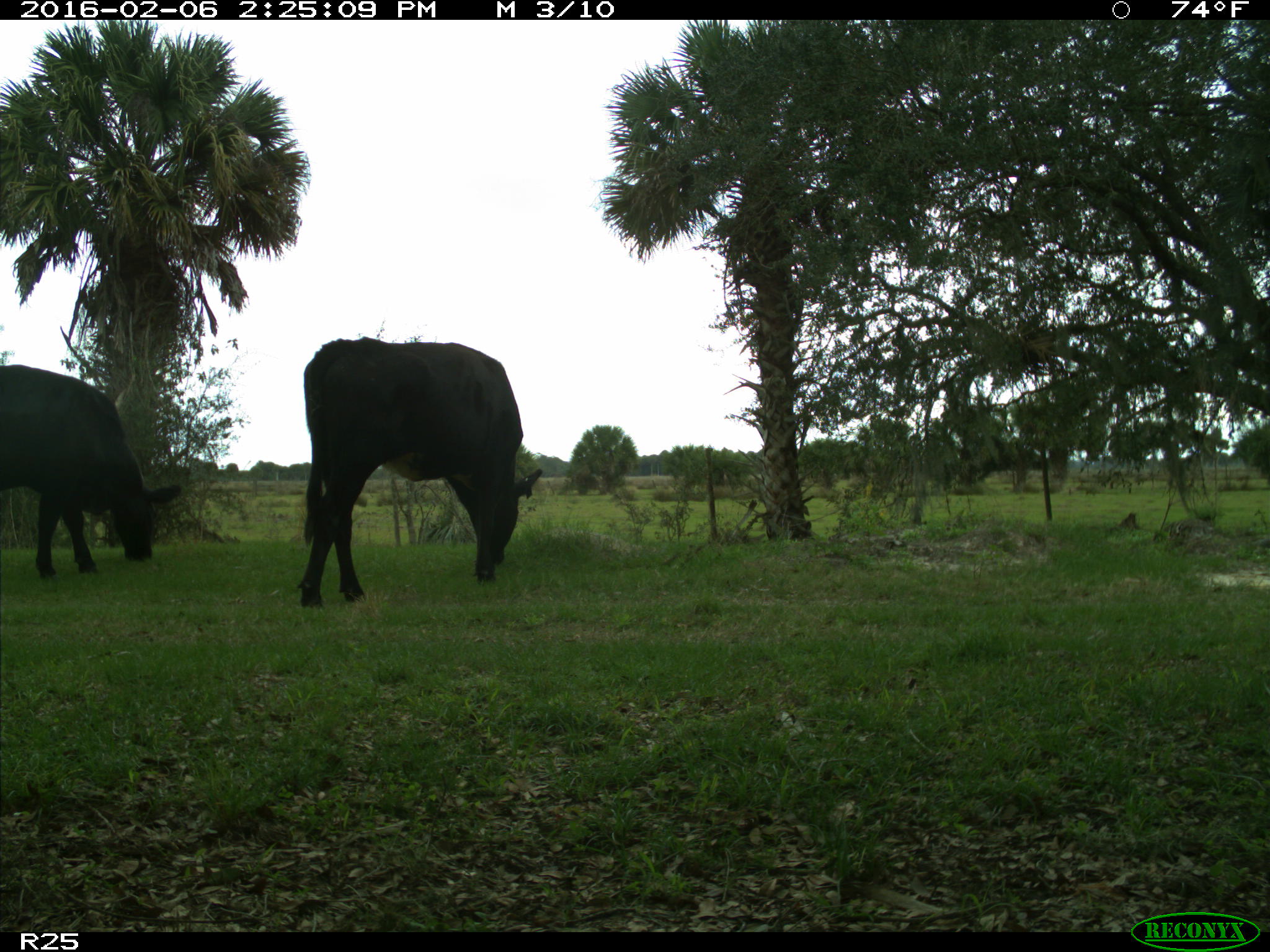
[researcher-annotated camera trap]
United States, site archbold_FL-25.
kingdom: Animalia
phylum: Chordata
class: Mammalia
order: Artiodactyla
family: Bovidae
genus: Bos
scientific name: Bos taurus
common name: domestic cow